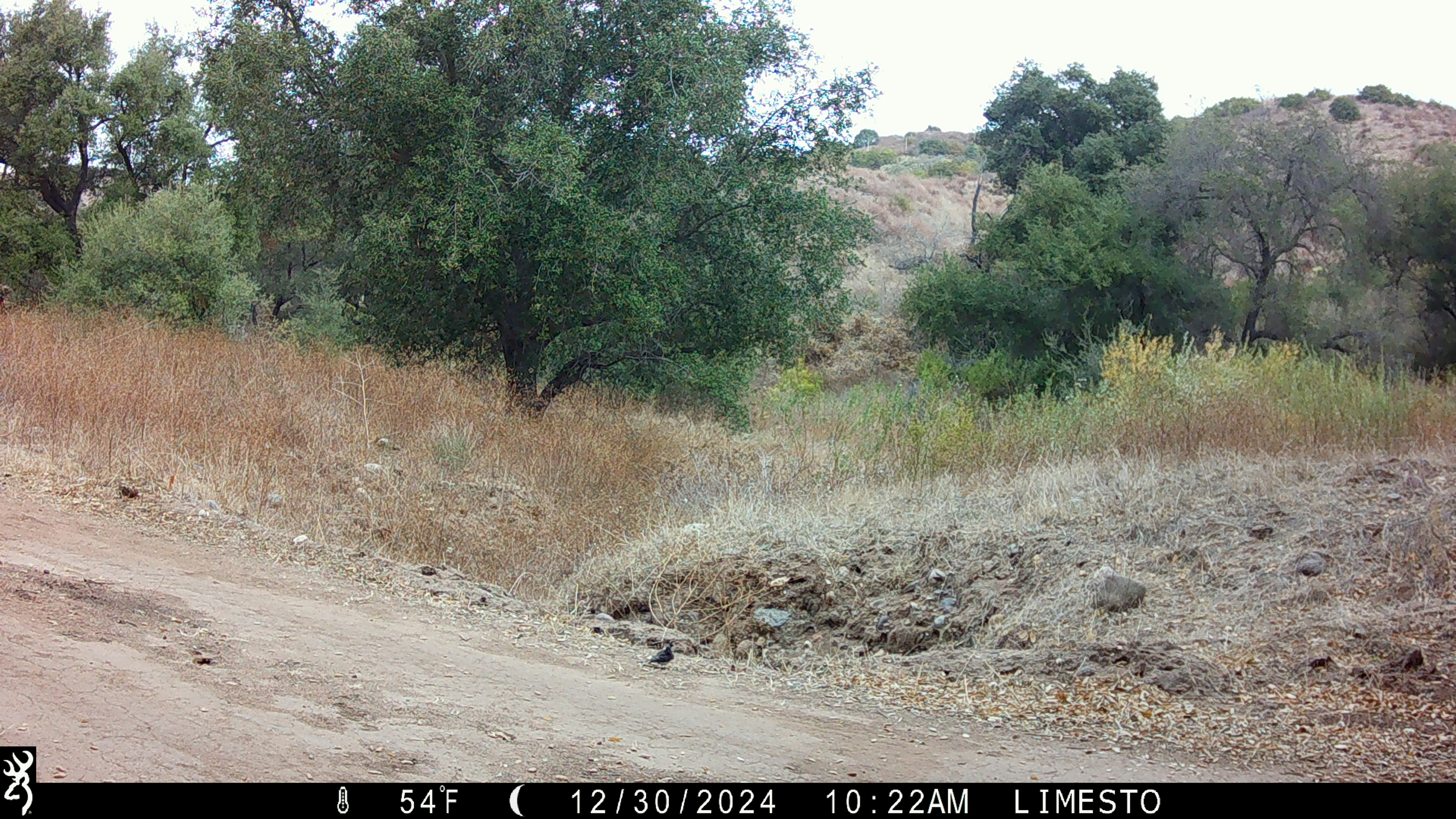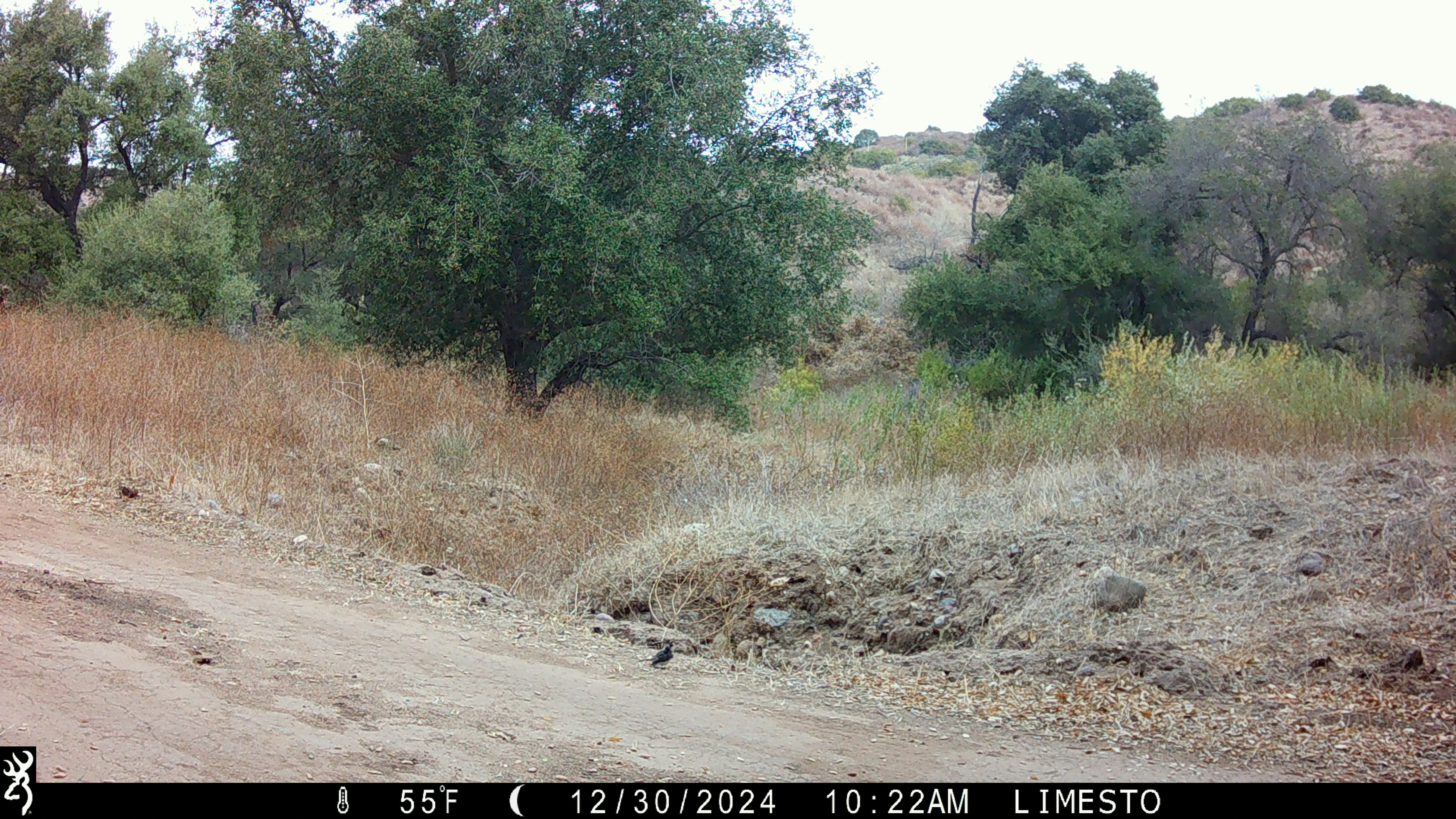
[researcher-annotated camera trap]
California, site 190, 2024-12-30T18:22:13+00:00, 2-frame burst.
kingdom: Animalia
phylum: Chordata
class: Aves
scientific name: Aves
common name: bird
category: unknown bird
Unknown bird (bird) (Aves).